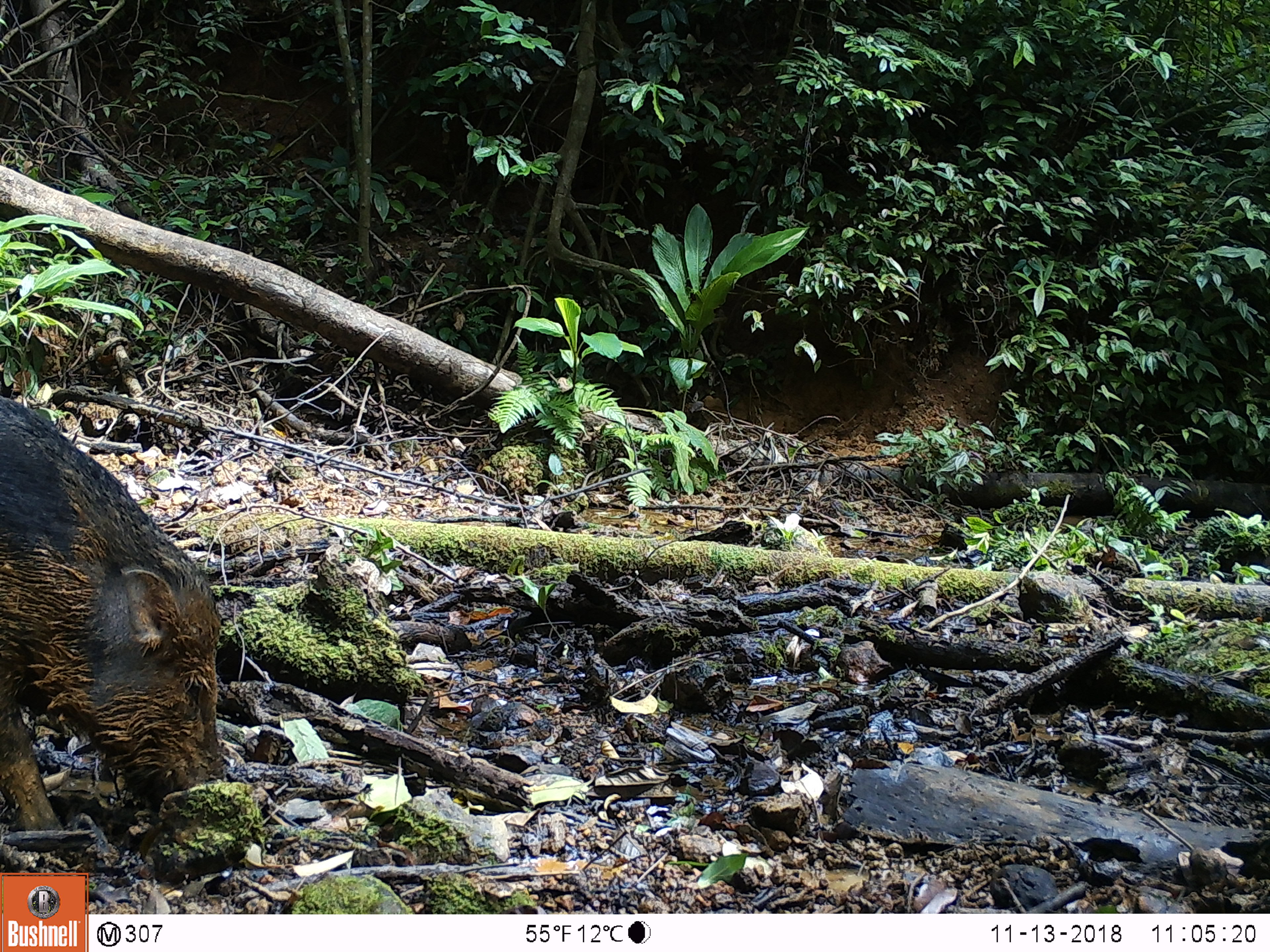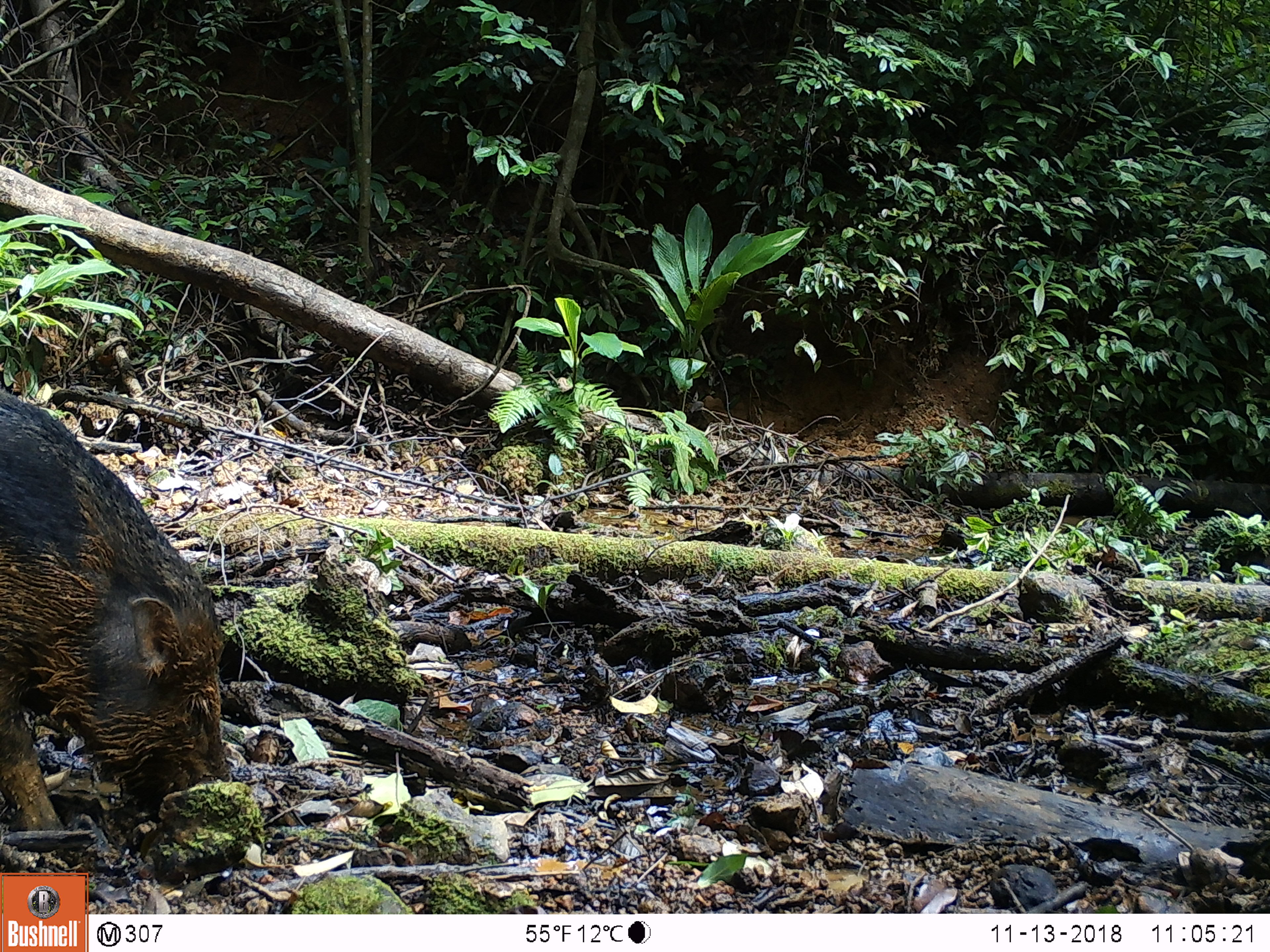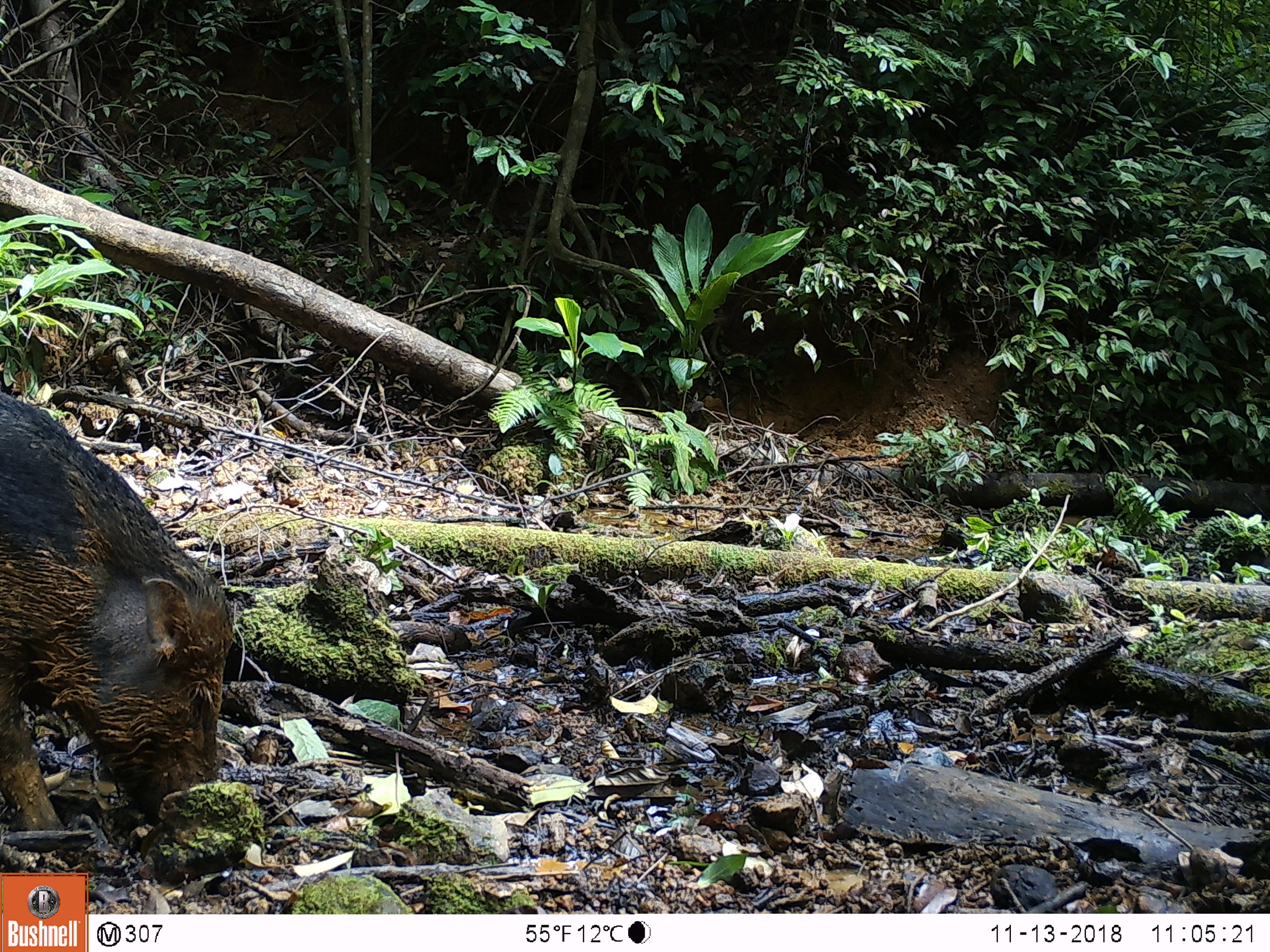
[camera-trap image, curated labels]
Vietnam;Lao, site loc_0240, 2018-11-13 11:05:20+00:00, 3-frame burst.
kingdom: Animalia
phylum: Chordata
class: Mammalia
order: Artiodactyla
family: Suidae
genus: Sus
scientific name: Sus scrofa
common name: eurasian wild pig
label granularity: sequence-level